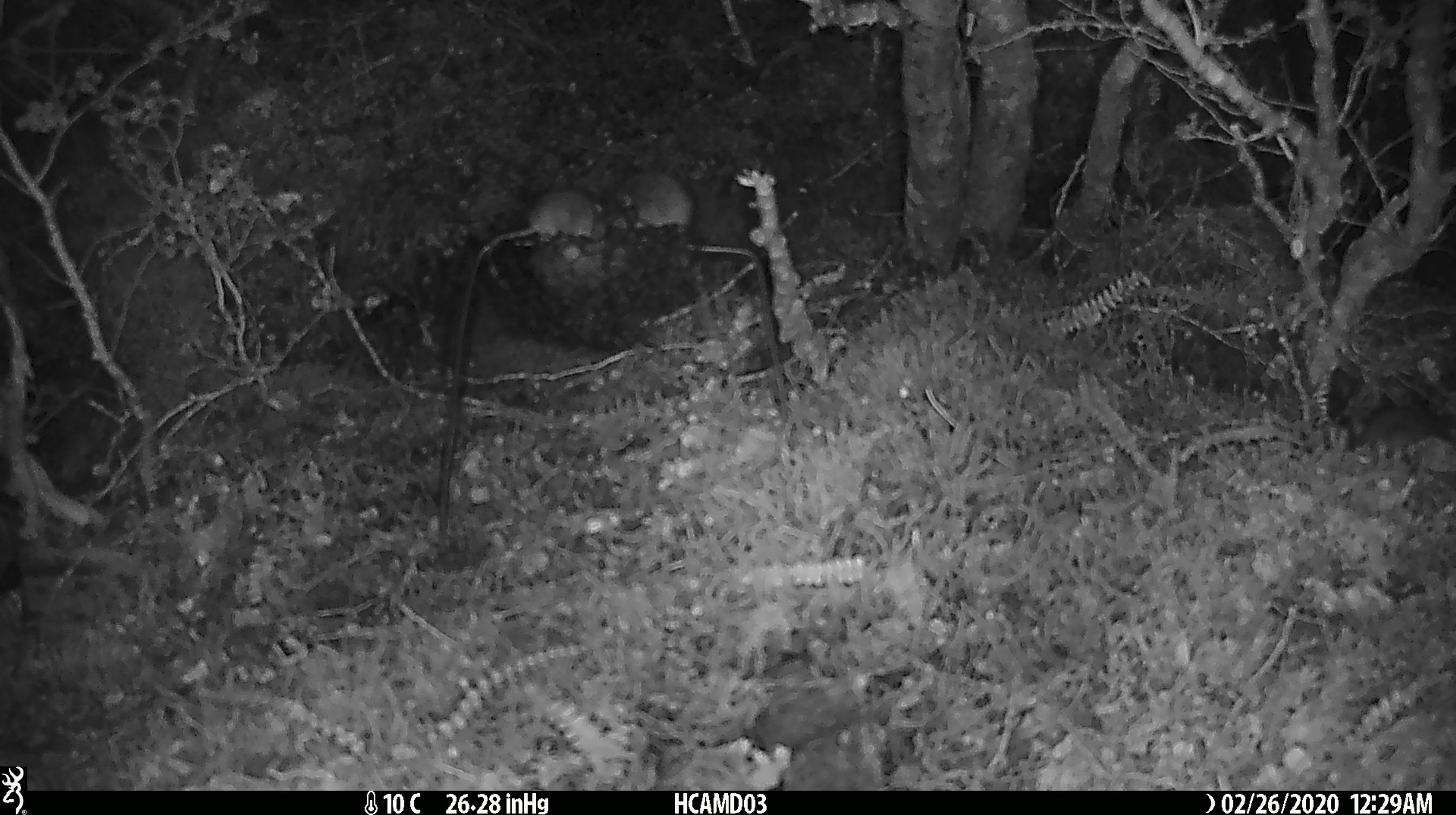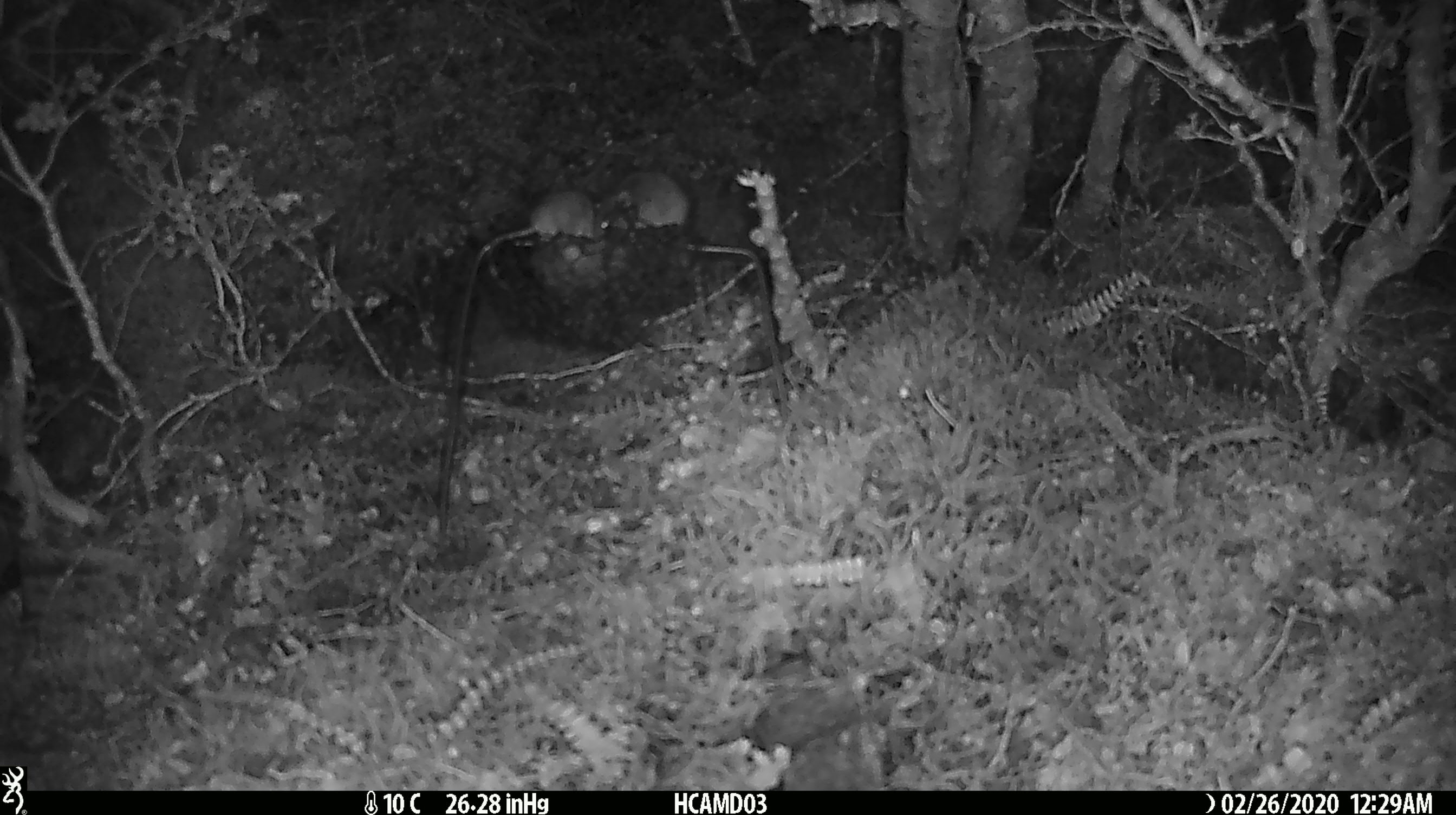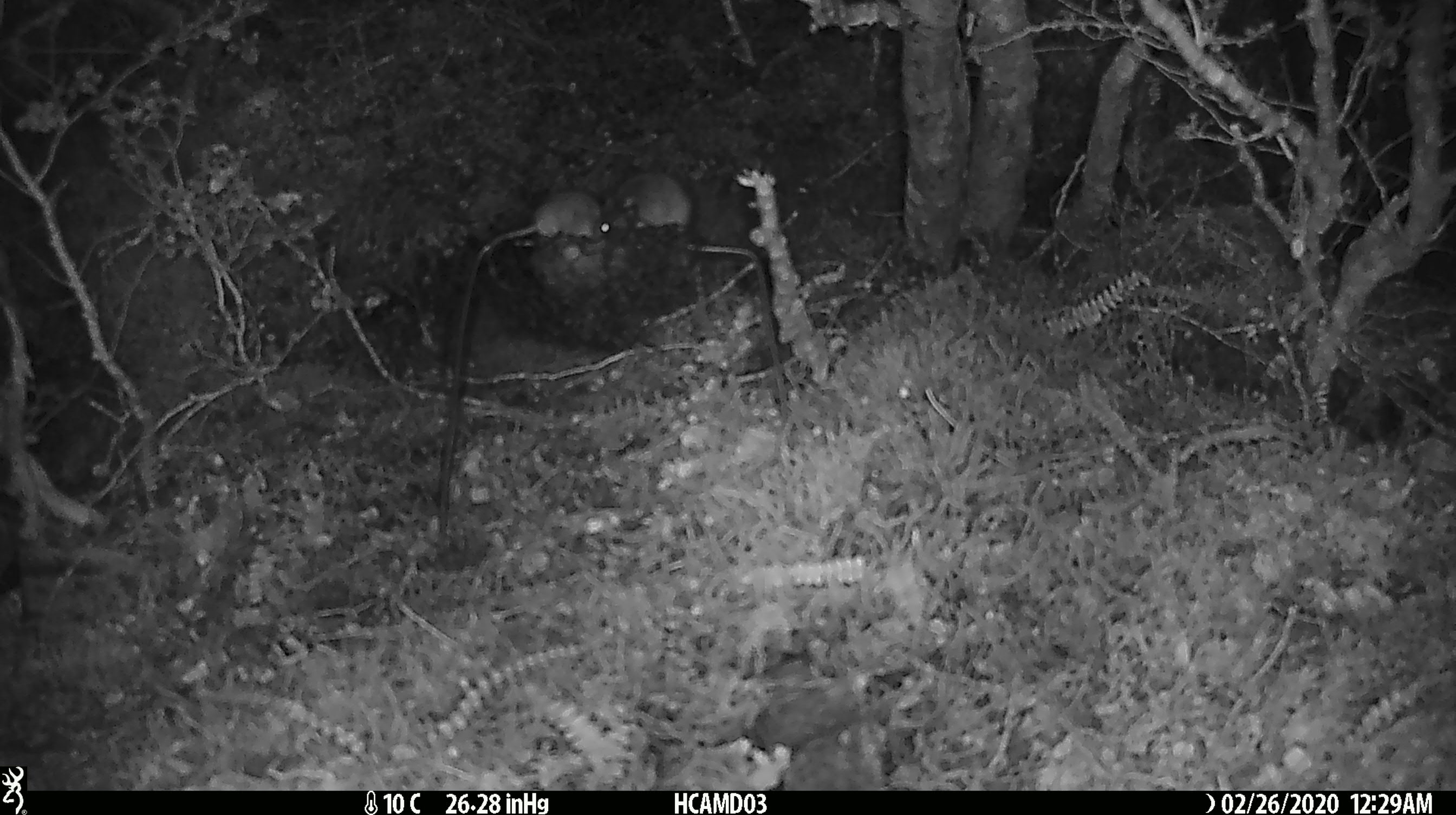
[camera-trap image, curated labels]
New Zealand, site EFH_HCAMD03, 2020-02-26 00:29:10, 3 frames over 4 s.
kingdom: Animalia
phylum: Chordata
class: Mammalia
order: Rodentia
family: Muridae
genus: Mus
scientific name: Mus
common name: mouse